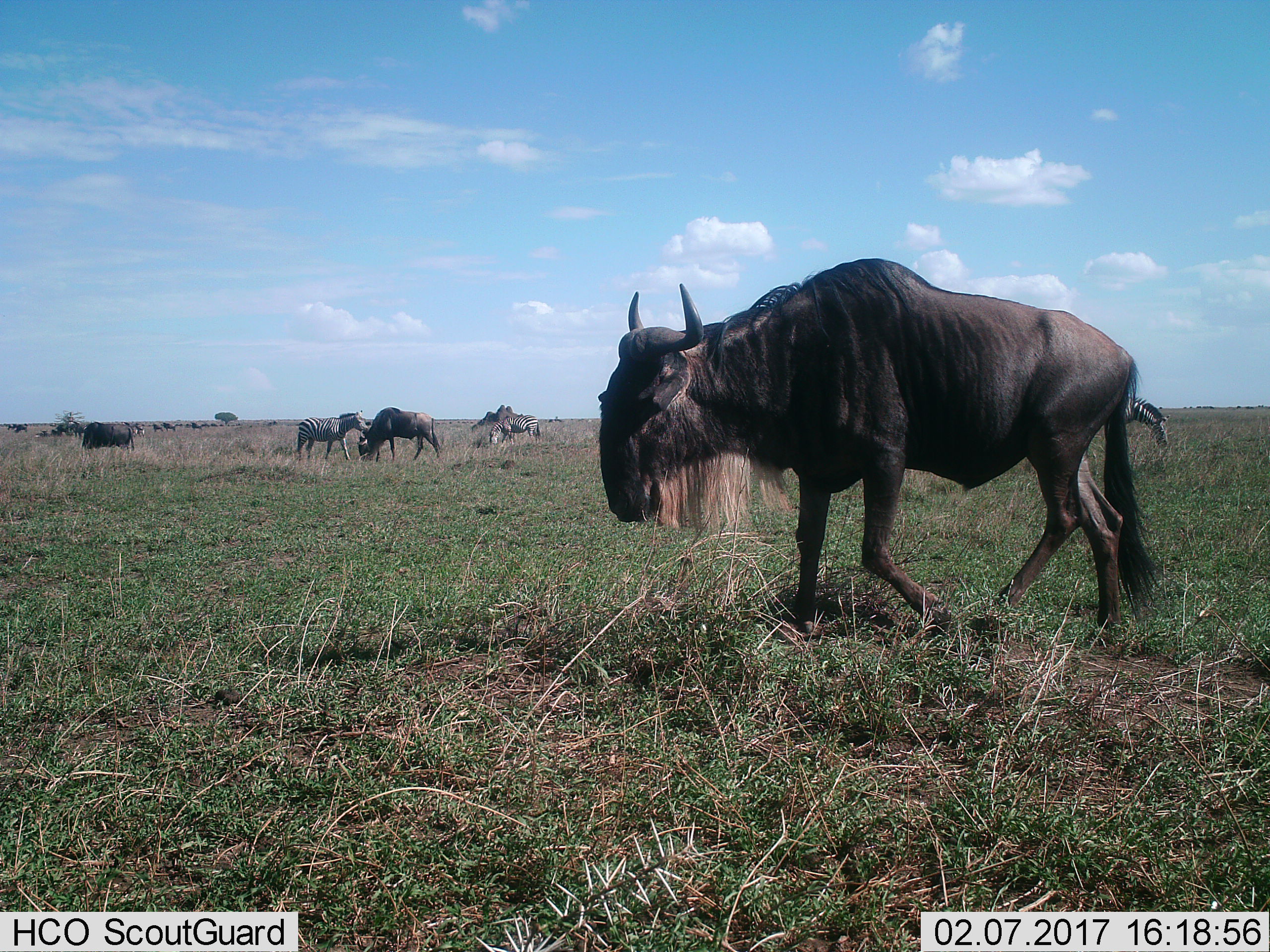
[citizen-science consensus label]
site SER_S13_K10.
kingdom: Animalia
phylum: Chordata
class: Mammalia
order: Artiodactyla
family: Bovidae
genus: Connochaetes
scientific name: Connochaetes taurinus taurinus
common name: blue wildebeest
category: wildebeestblue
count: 3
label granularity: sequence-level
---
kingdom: Animalia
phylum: Chordata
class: Mammalia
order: Perissodactyla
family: Equidae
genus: Equus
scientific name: Equus quagga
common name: plains zebra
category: zebraplains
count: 3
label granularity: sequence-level